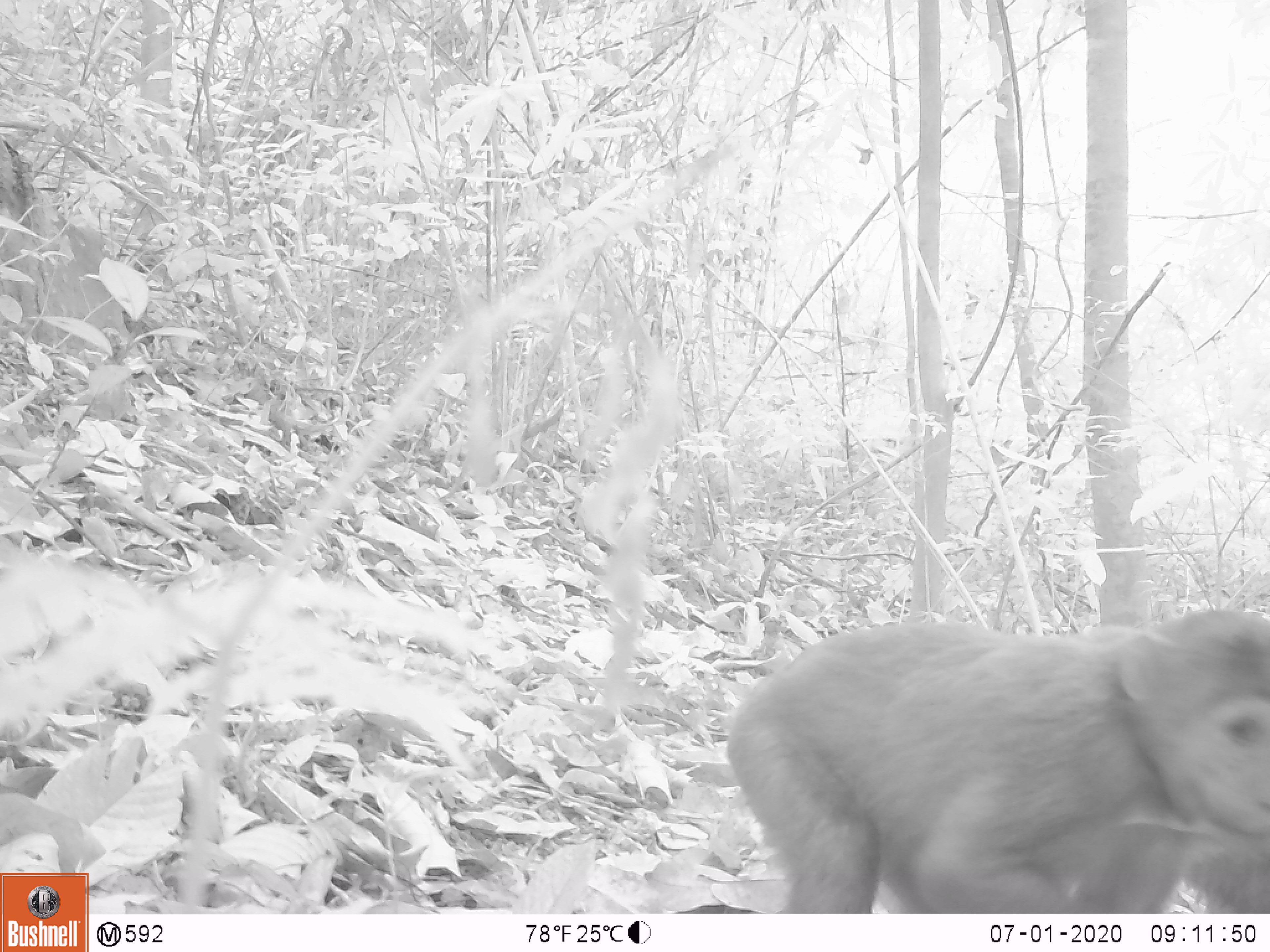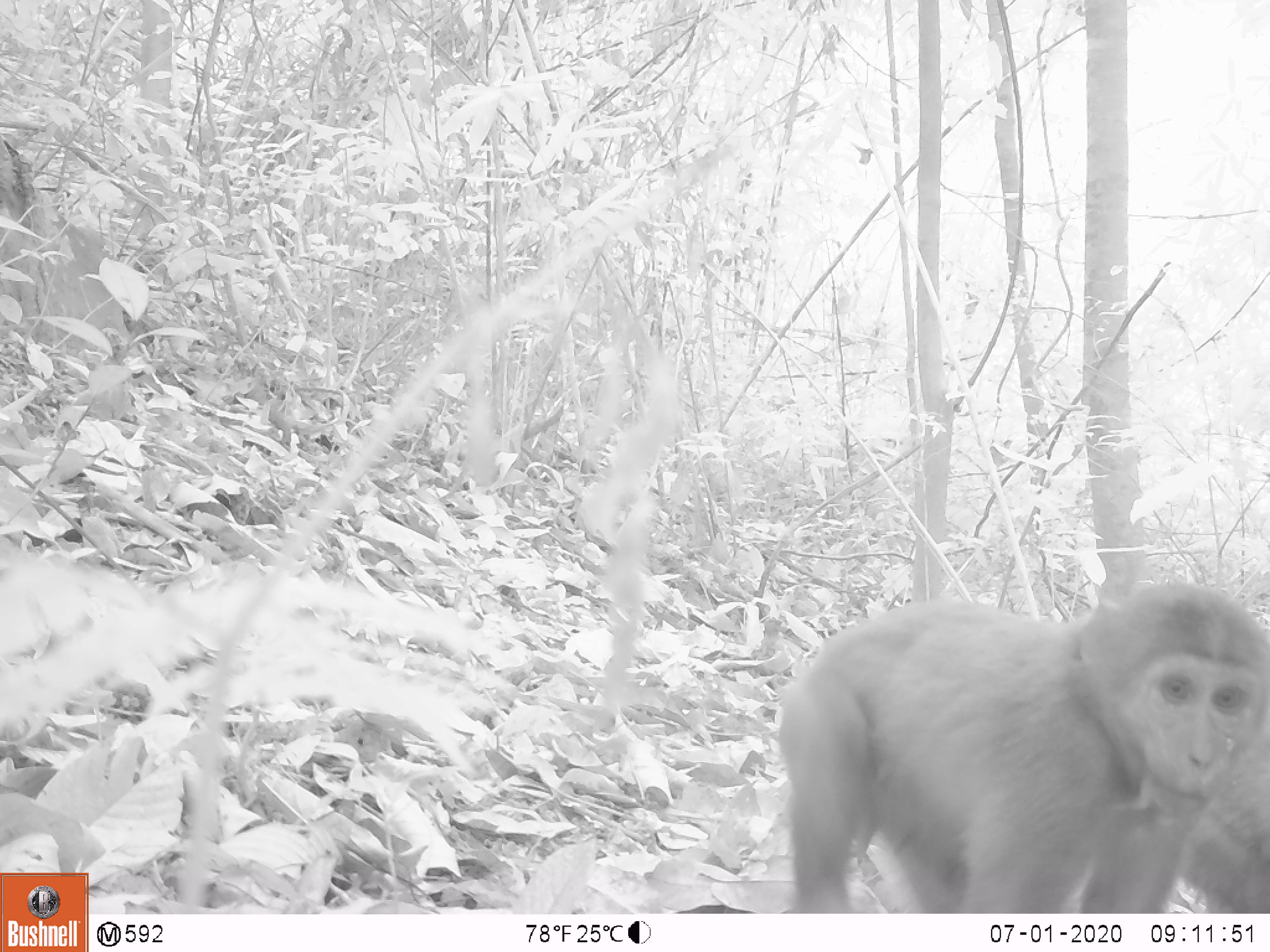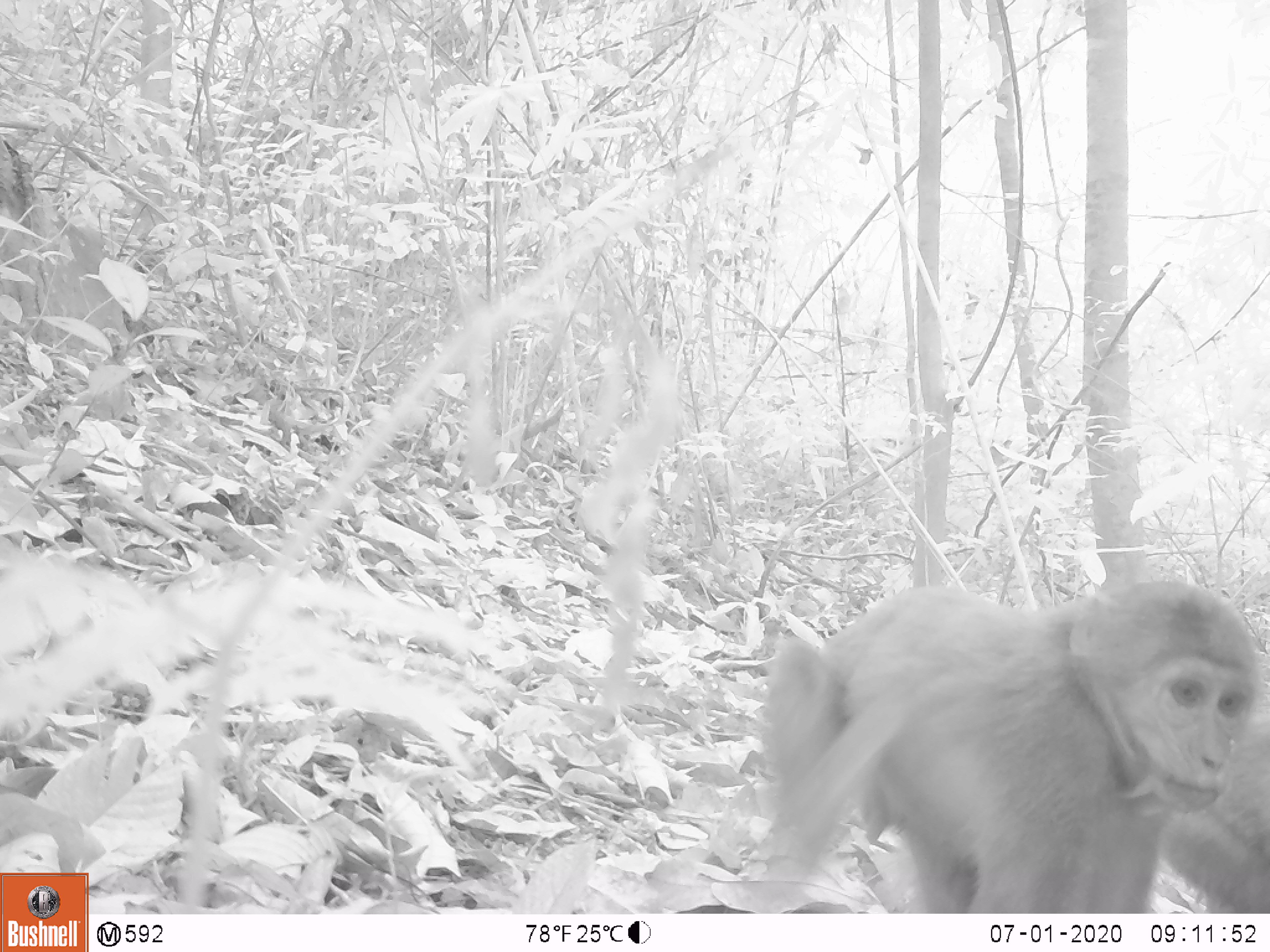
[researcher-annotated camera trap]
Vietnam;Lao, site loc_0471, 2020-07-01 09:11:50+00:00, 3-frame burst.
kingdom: Animalia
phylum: Chordata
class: Mammalia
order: Primates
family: Cercopithecidae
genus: Macaca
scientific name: Macaca arctoides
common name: stump-tailed macaque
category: stump tailed macaque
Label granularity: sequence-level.